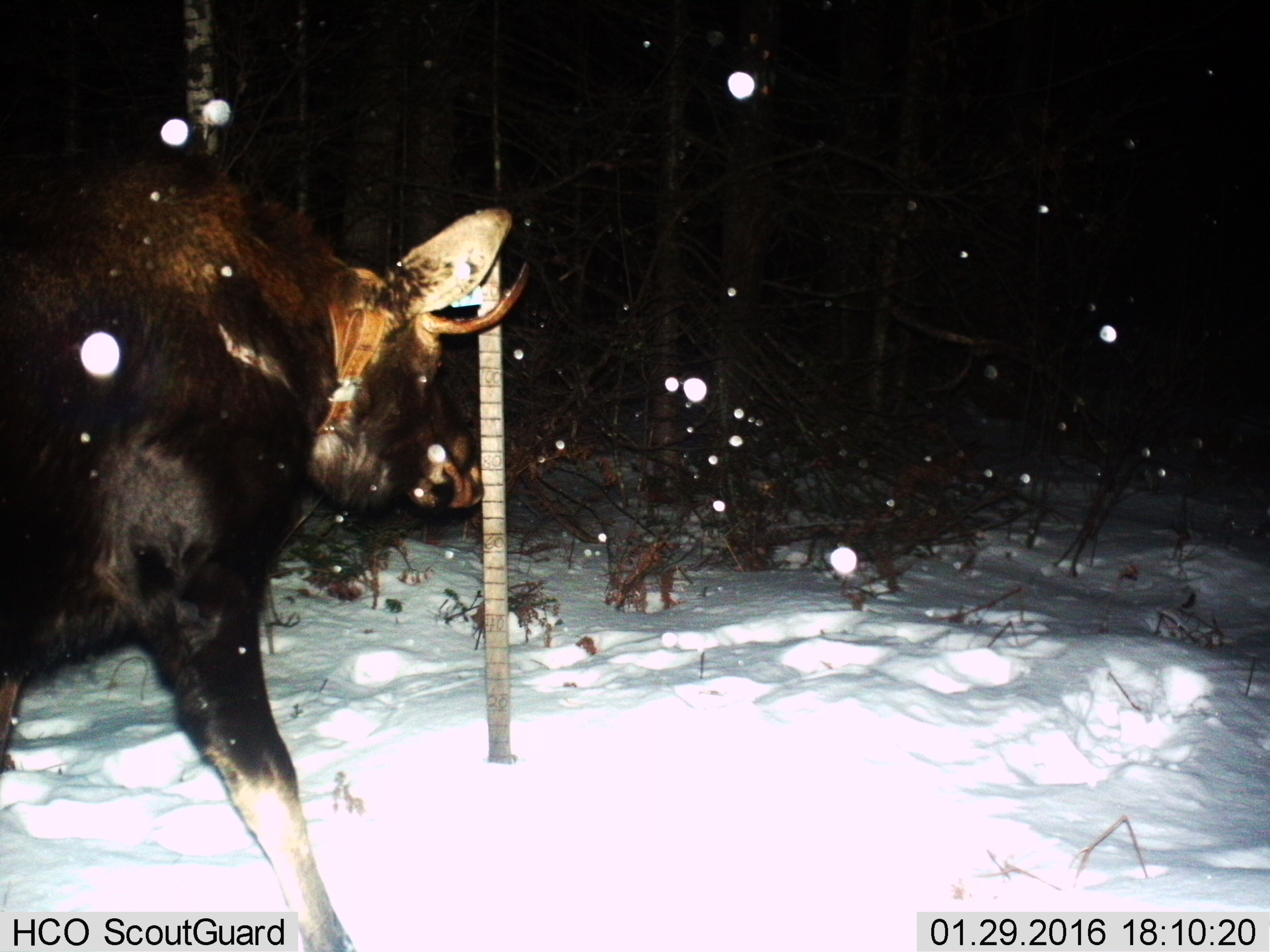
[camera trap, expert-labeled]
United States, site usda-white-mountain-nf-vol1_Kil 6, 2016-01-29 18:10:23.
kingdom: Animalia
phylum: Chordata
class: Mammalia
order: Artiodactyla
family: Cervidae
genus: Alces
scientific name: Alces alces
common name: moose